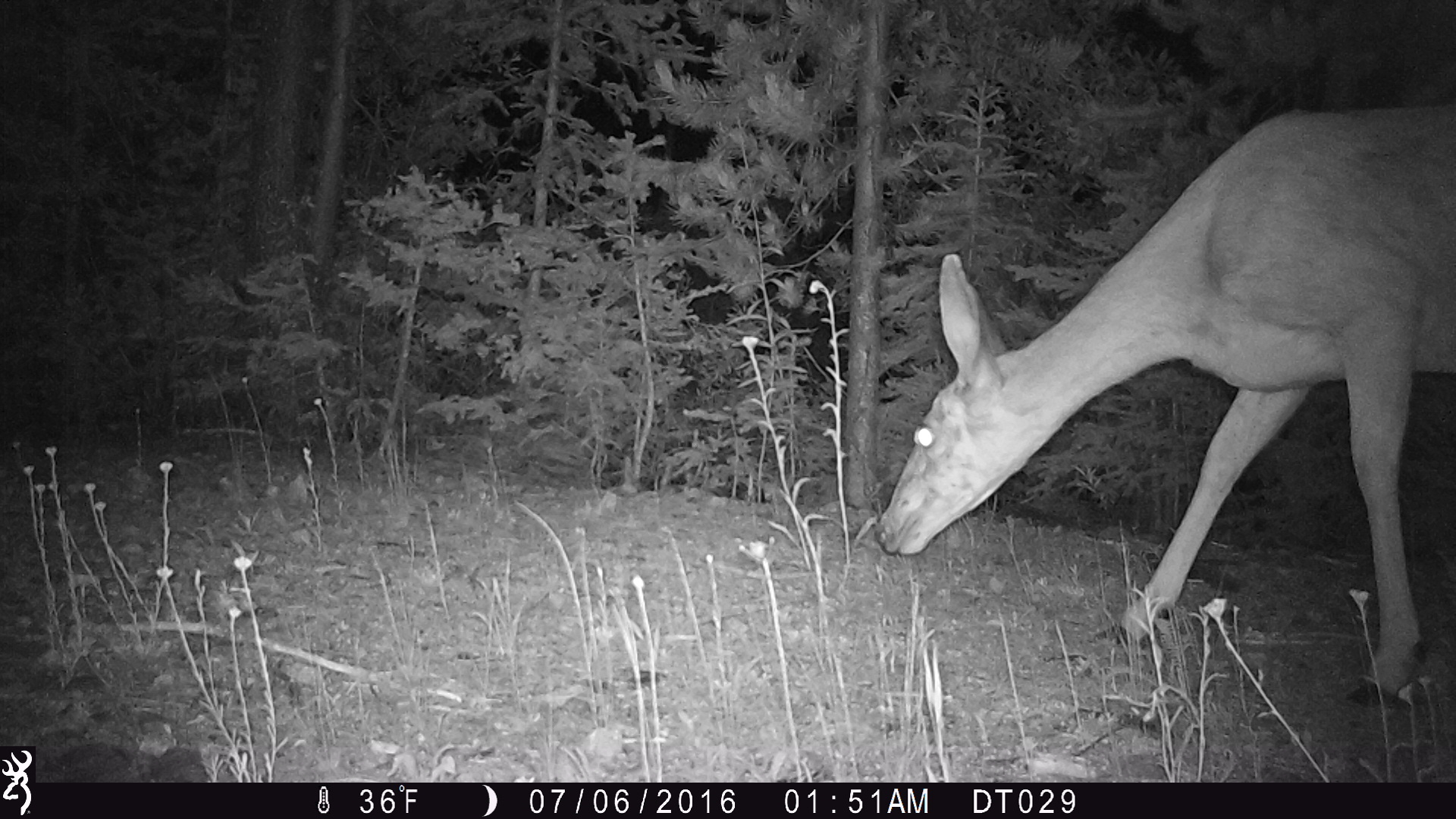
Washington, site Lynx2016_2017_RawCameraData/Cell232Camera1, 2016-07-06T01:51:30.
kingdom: Animalia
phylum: Chordata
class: Mammalia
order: Artiodactyla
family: Cervidae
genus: Odocoileus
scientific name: Odocoileus hemionus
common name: mule deer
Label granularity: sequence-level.